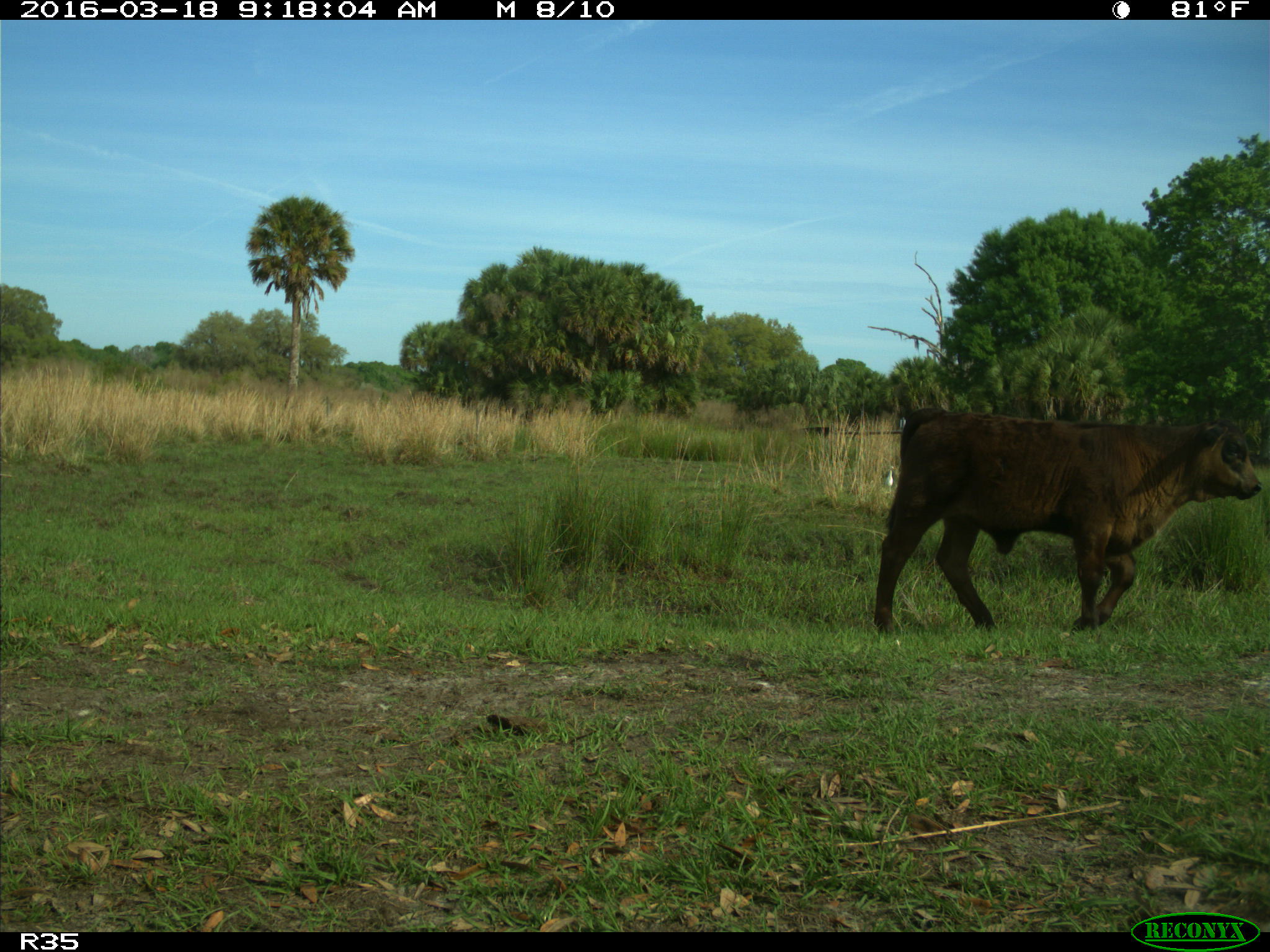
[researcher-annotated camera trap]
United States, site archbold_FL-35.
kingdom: Animalia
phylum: Chordata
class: Mammalia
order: Artiodactyla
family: Bovidae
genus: Bos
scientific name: Bos taurus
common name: domestic cow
Bos taurus (domestic cow).